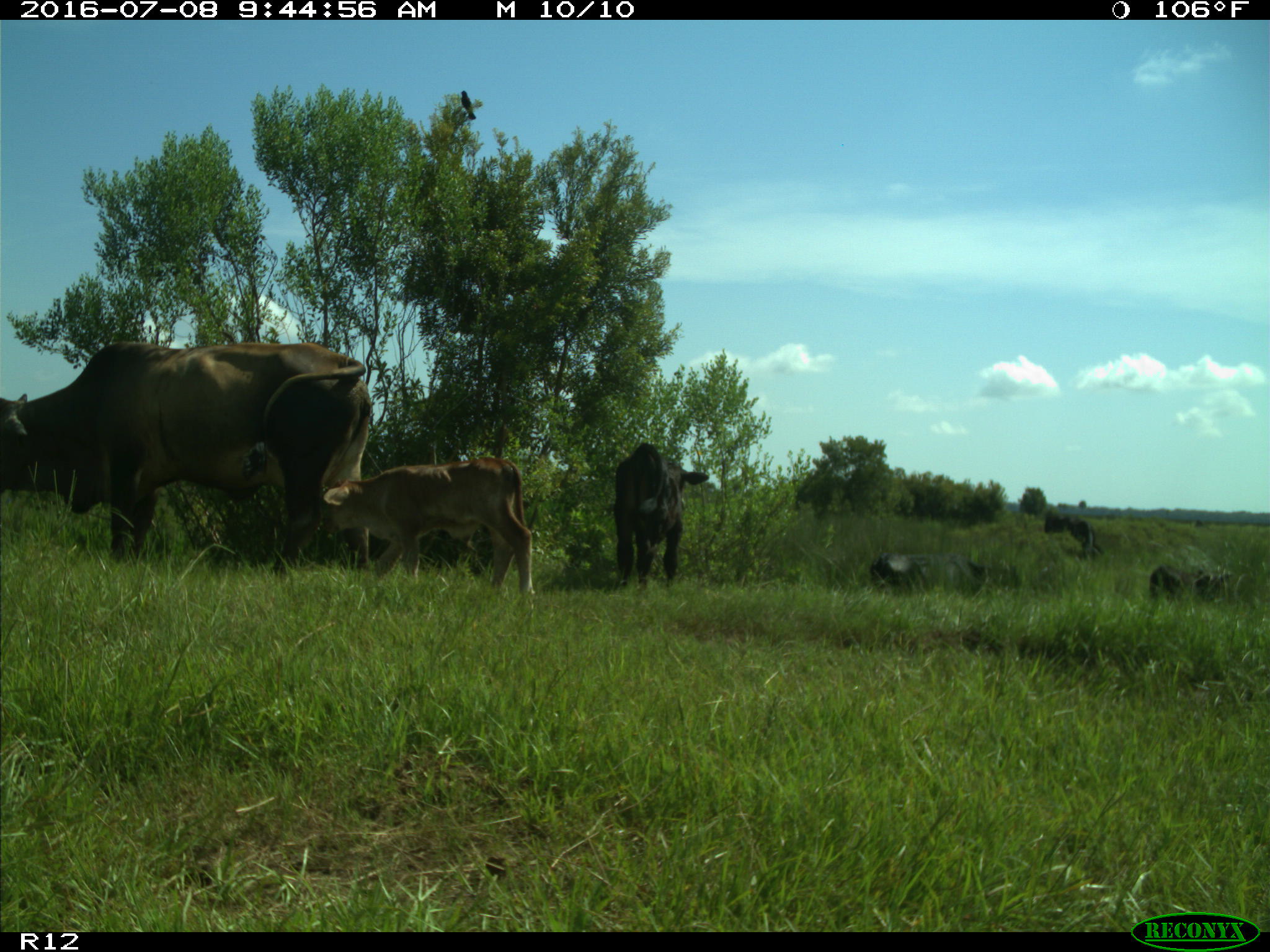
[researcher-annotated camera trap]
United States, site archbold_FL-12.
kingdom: Animalia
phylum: Chordata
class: Mammalia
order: Artiodactyla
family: Bovidae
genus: Bos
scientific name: Bos taurus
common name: domestic cow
Bos taurus (domestic cow).